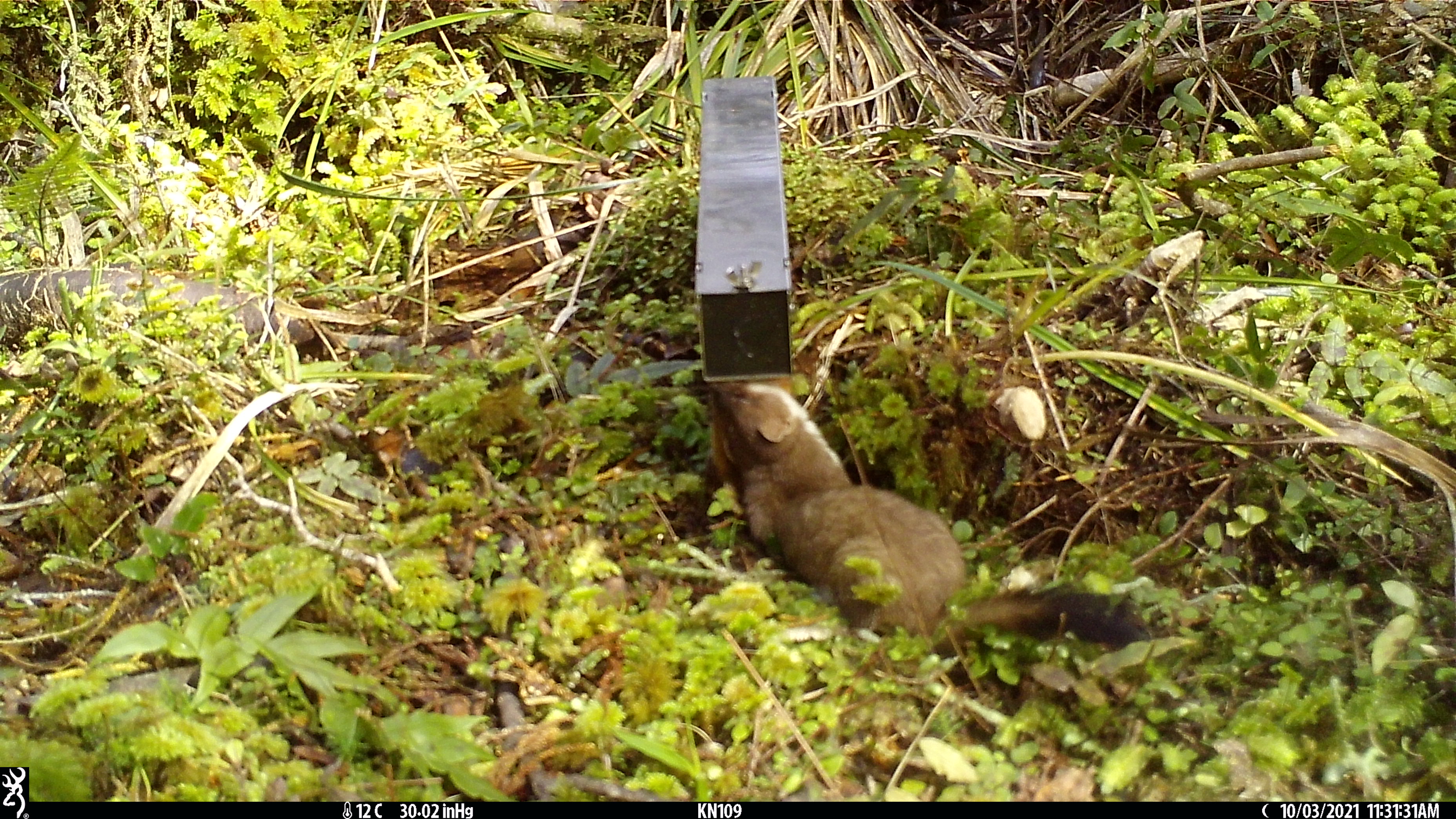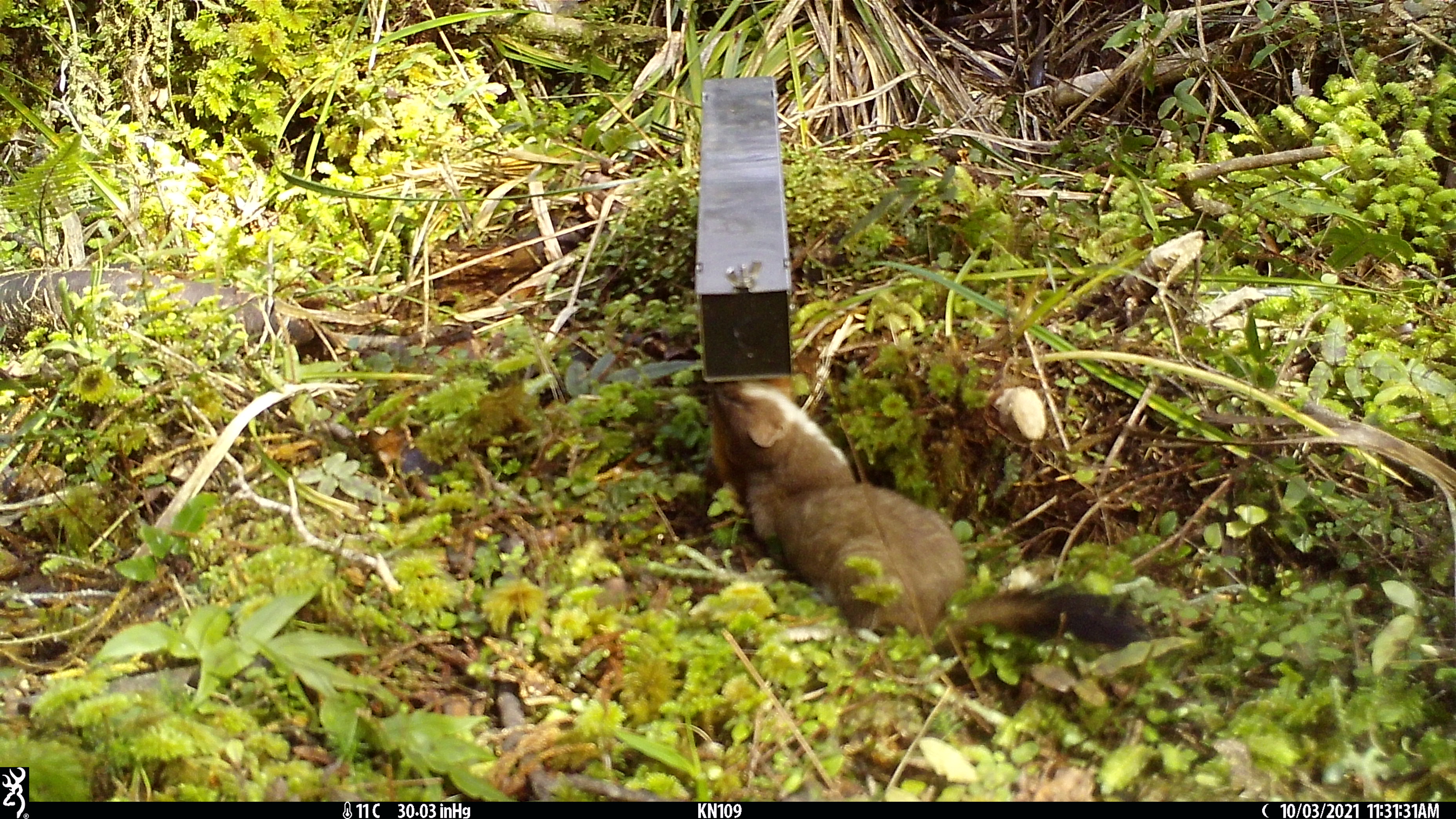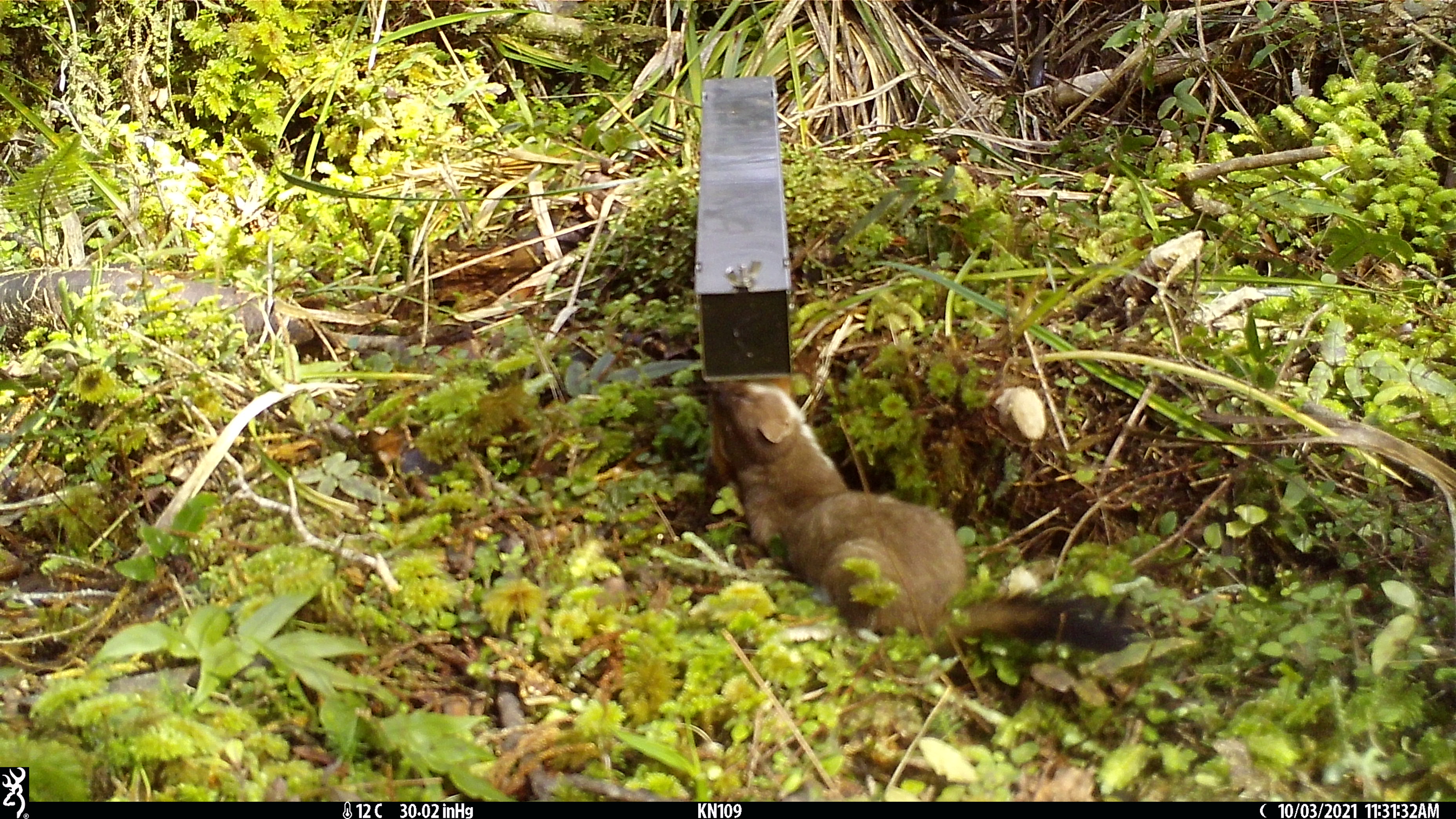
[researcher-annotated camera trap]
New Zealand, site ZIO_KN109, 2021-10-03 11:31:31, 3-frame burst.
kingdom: Animalia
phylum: Chordata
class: Mammalia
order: Carnivora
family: Mustelidae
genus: Mustela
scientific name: Mustela erminea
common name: stoat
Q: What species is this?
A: Stoat (Mustela erminea).